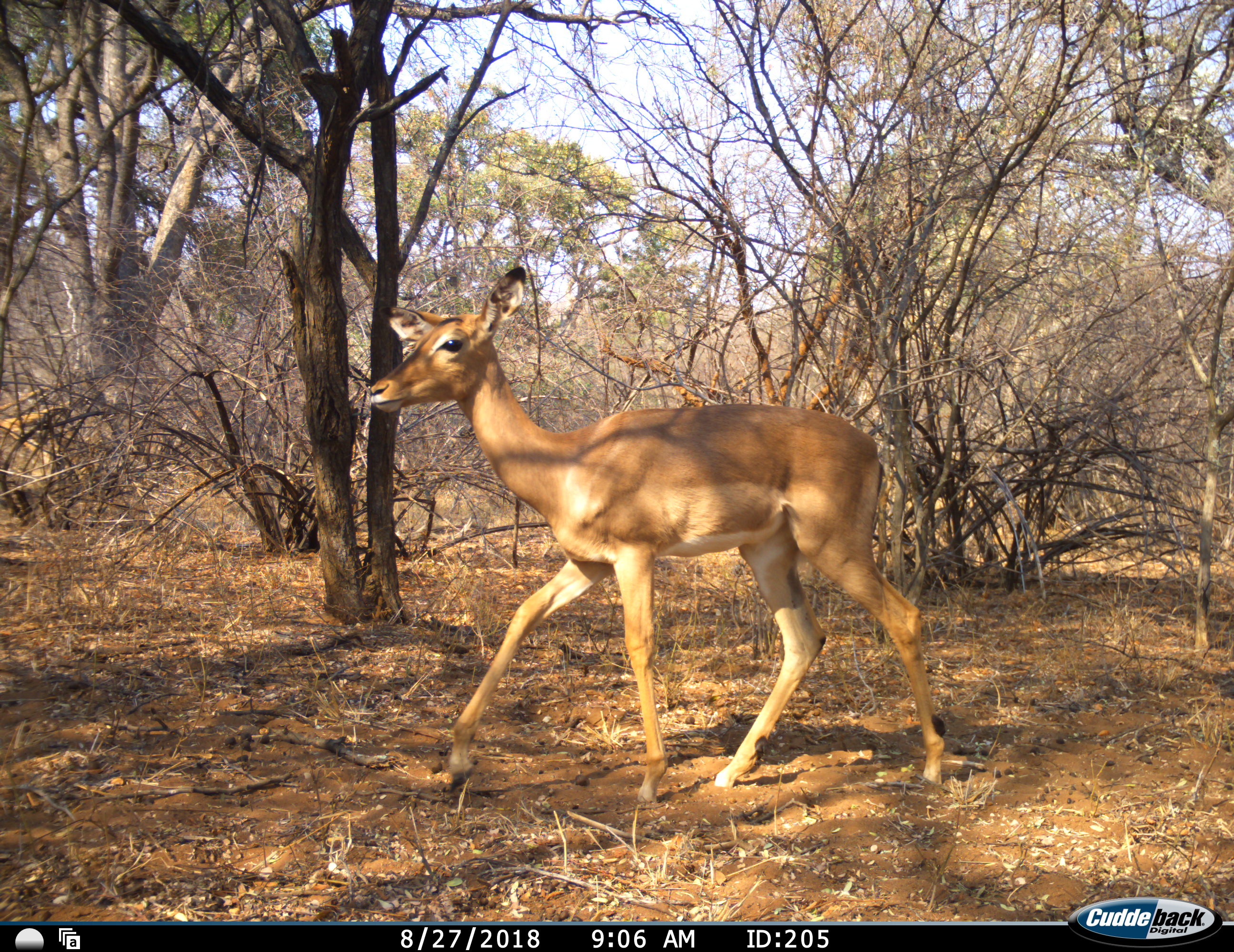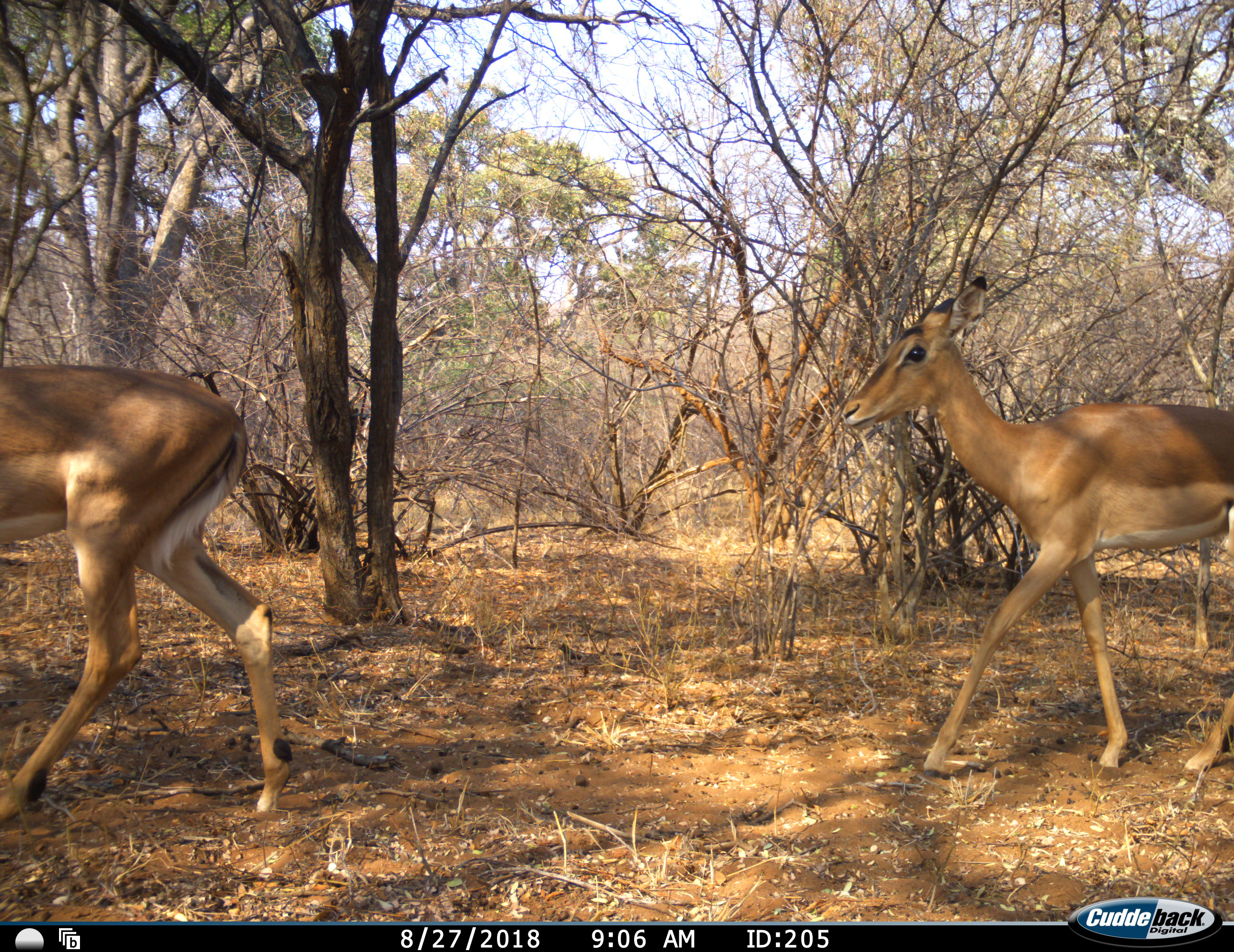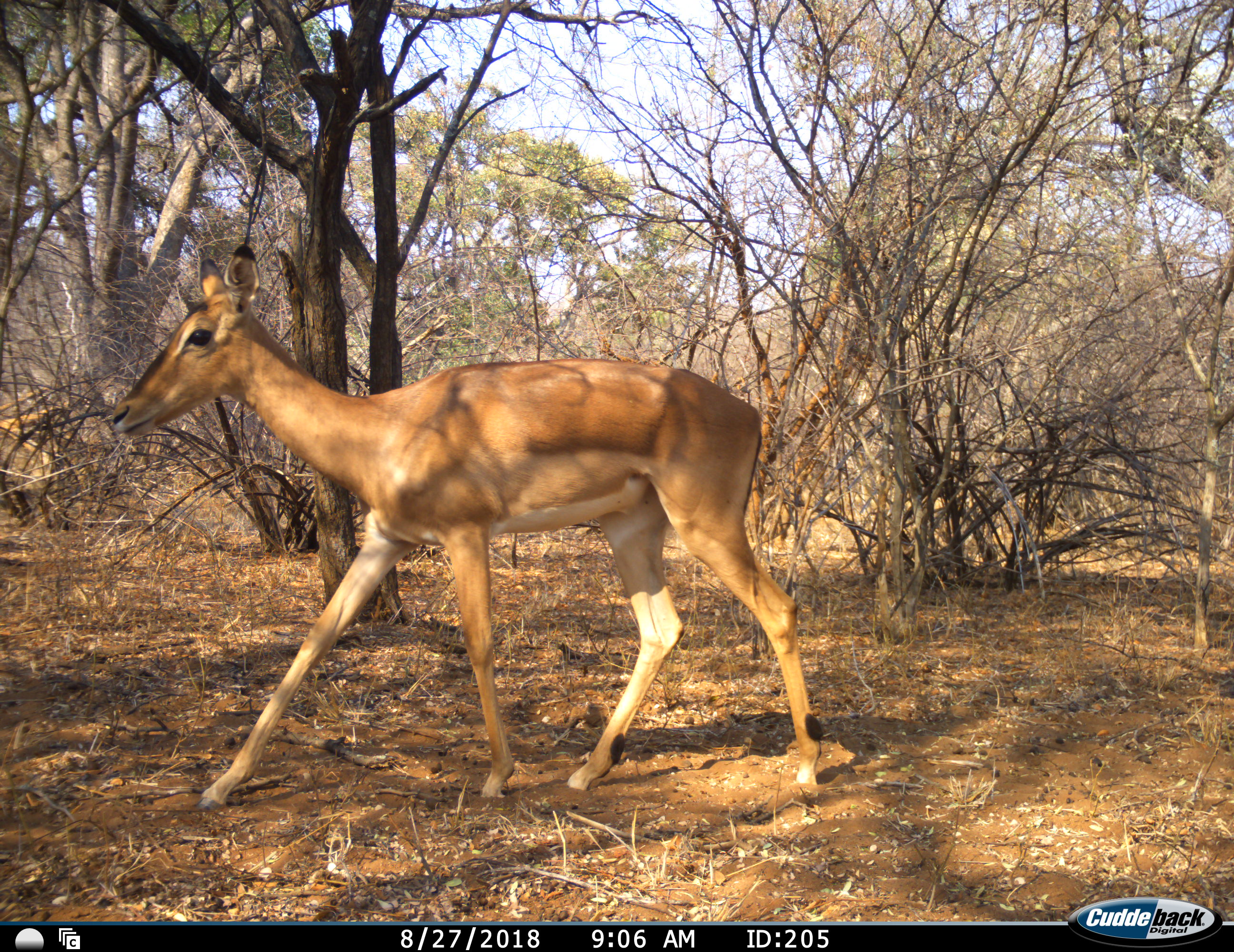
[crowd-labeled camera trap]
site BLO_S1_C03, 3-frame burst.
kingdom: Animalia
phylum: Chordata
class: Mammalia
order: Artiodactyla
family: Bovidae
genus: Aepyceros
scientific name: Aepyceros melampus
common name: impala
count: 2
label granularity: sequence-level